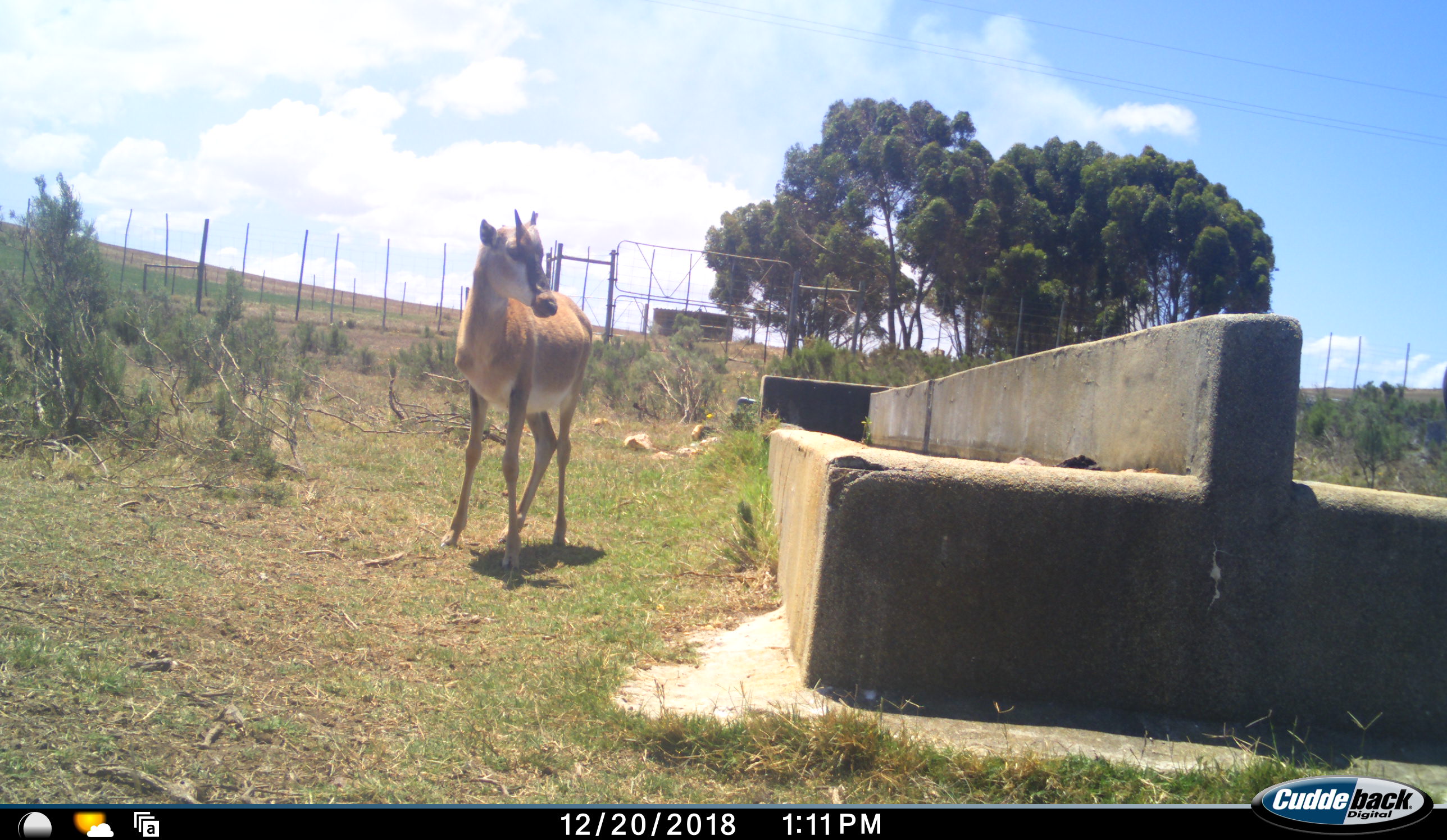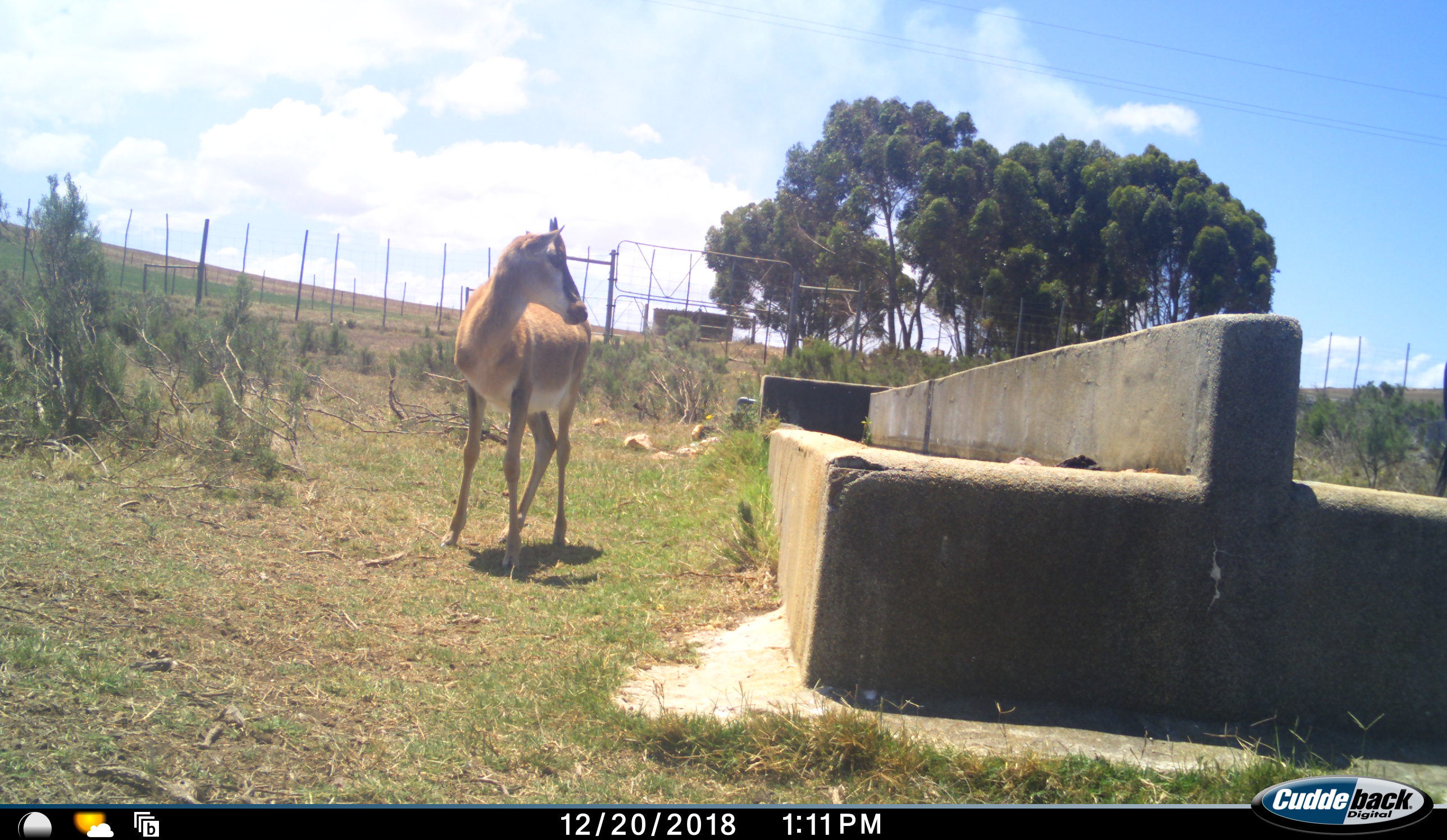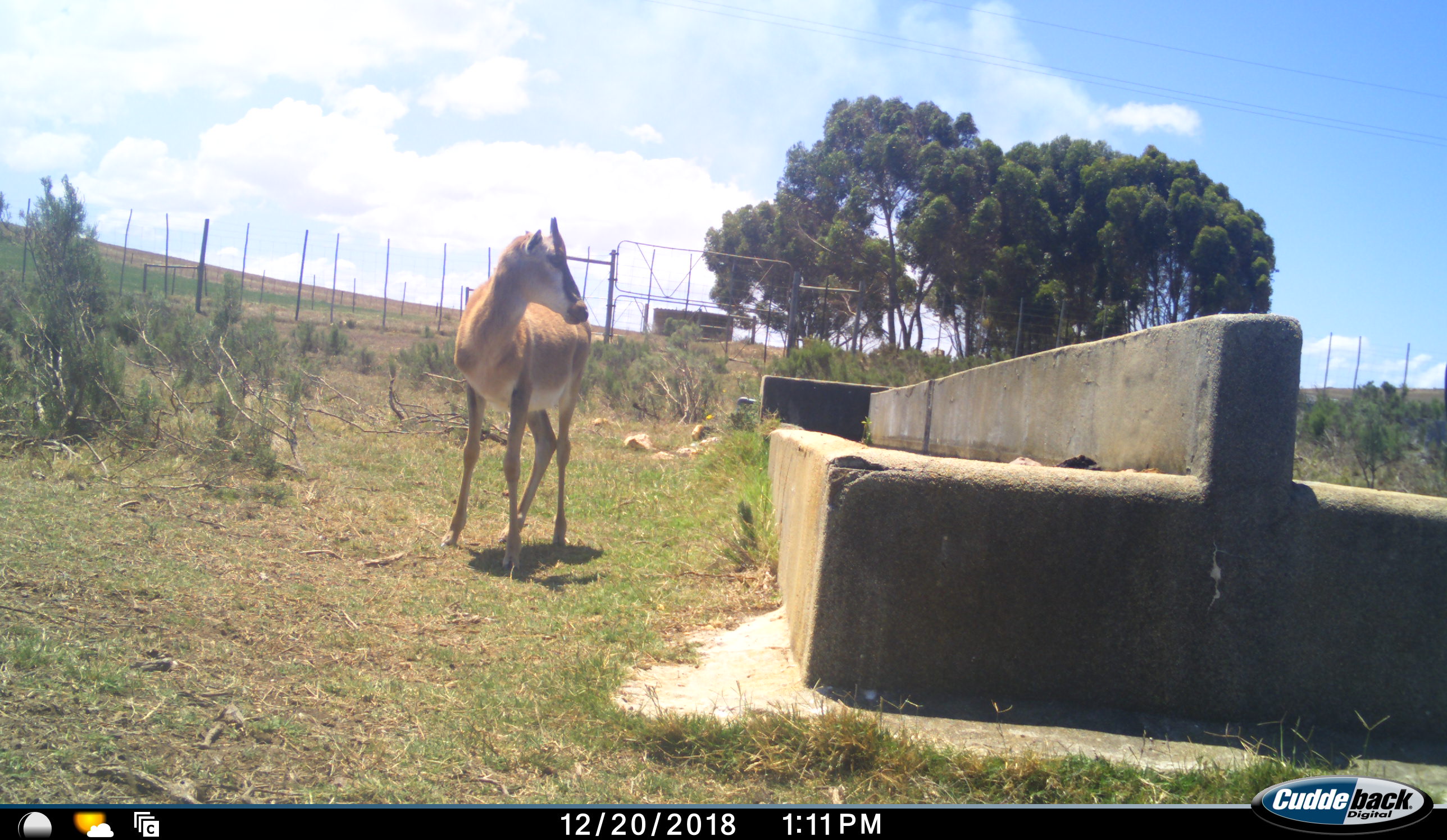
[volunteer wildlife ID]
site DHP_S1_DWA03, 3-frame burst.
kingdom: Animalia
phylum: Chordata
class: Mammalia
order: Artiodactyla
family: Bovidae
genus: Damaliscus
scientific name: Damaliscus pygargus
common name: bontebok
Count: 1.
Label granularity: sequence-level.